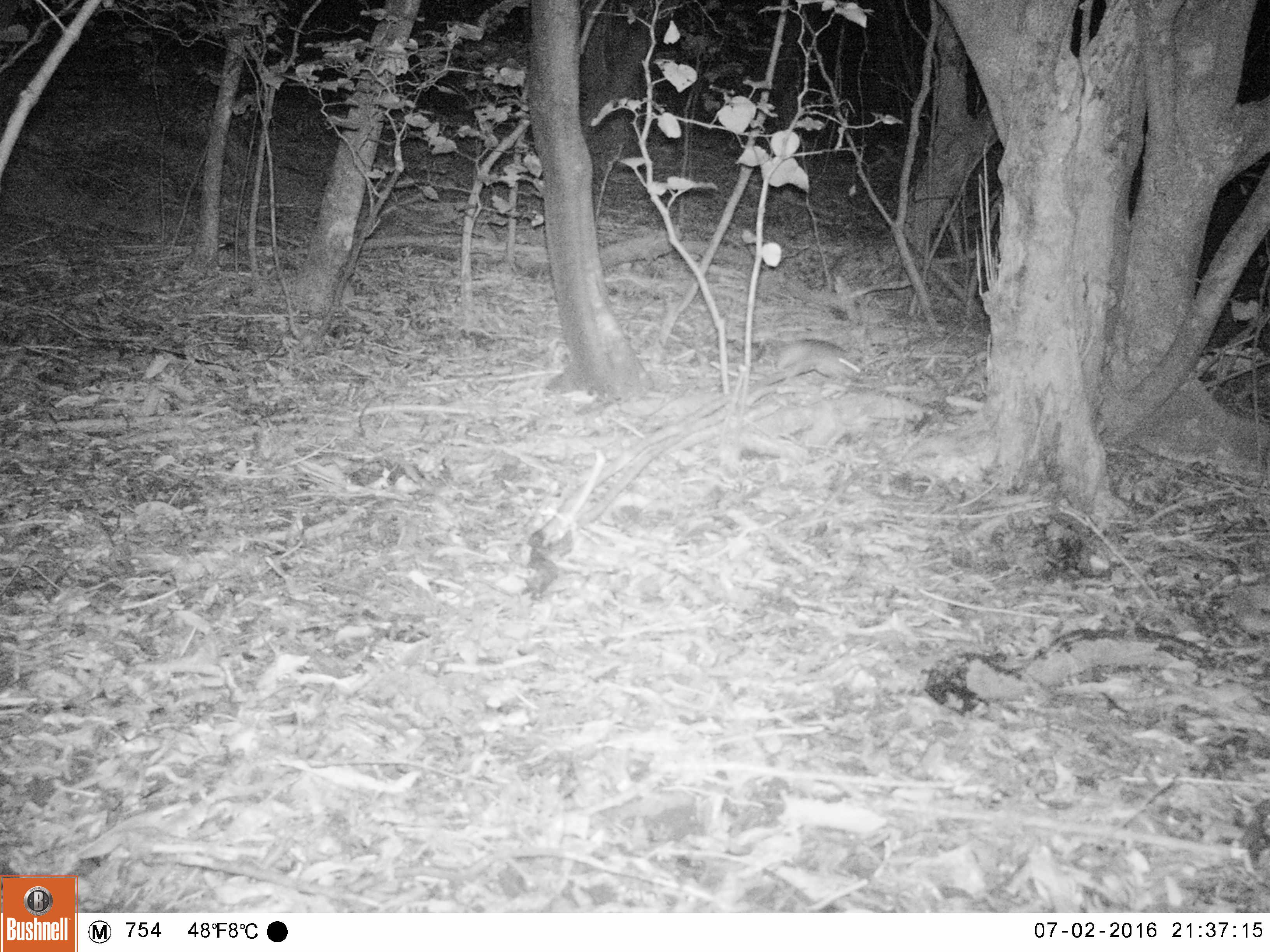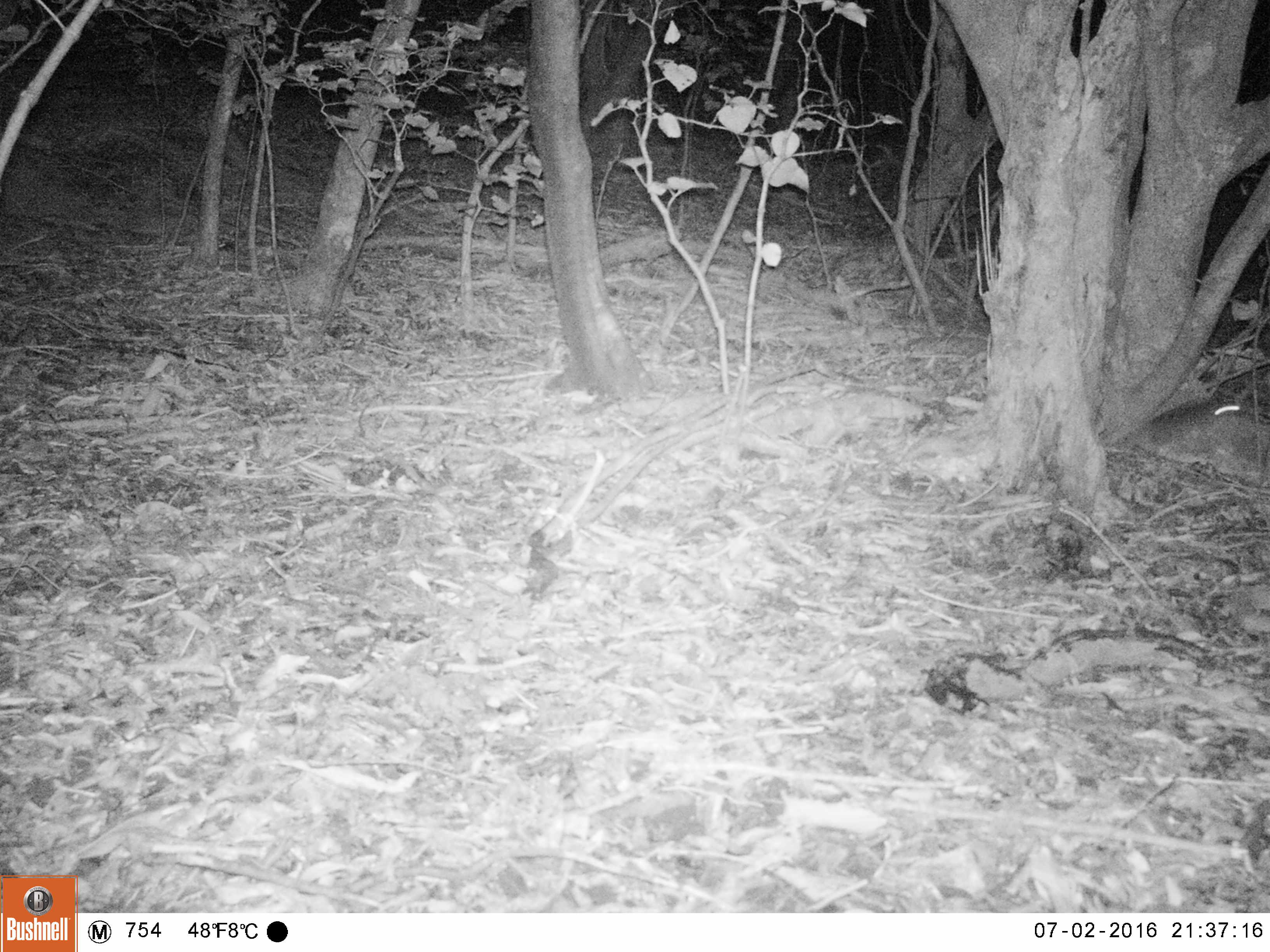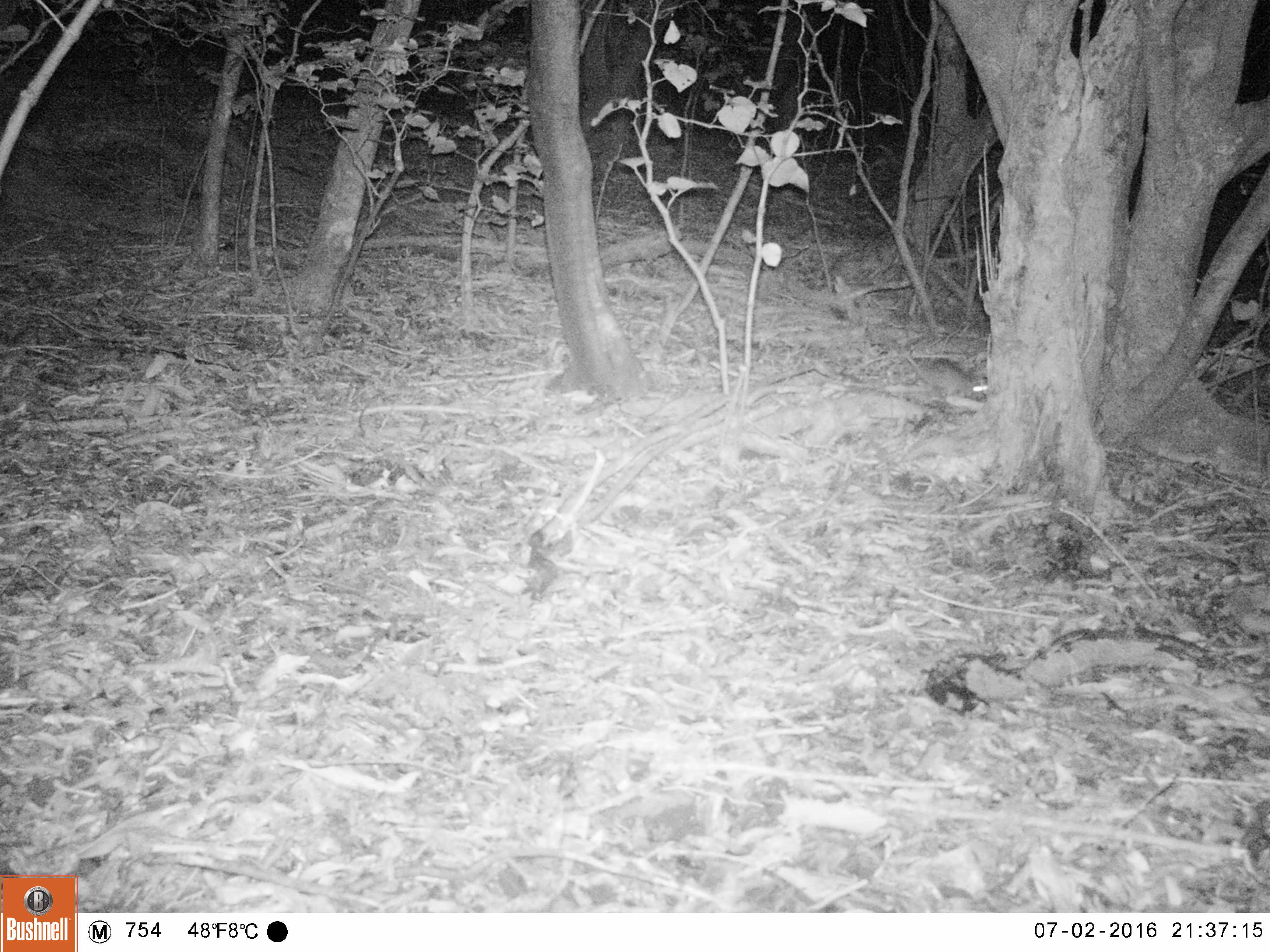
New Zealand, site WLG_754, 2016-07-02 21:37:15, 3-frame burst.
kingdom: Animalia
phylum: Chordata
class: Mammalia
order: Rodentia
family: Muridae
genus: Rattus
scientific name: Rattus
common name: rat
Rat (Rattus).